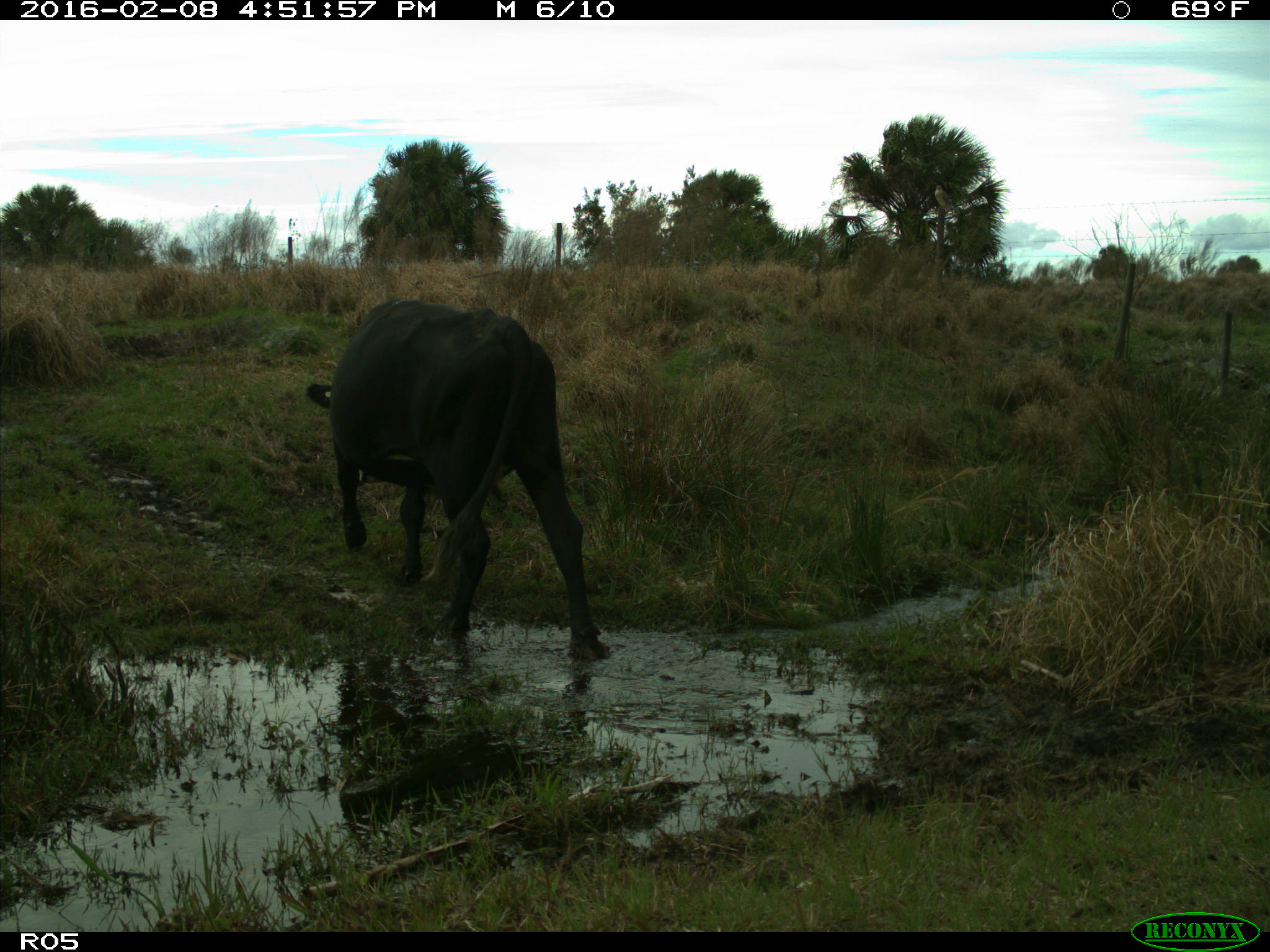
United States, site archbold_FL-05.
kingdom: Animalia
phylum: Chordata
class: Mammalia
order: Artiodactyla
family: Bovidae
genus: Bos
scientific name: Bos taurus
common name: domestic cow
Bos taurus (domestic cow).